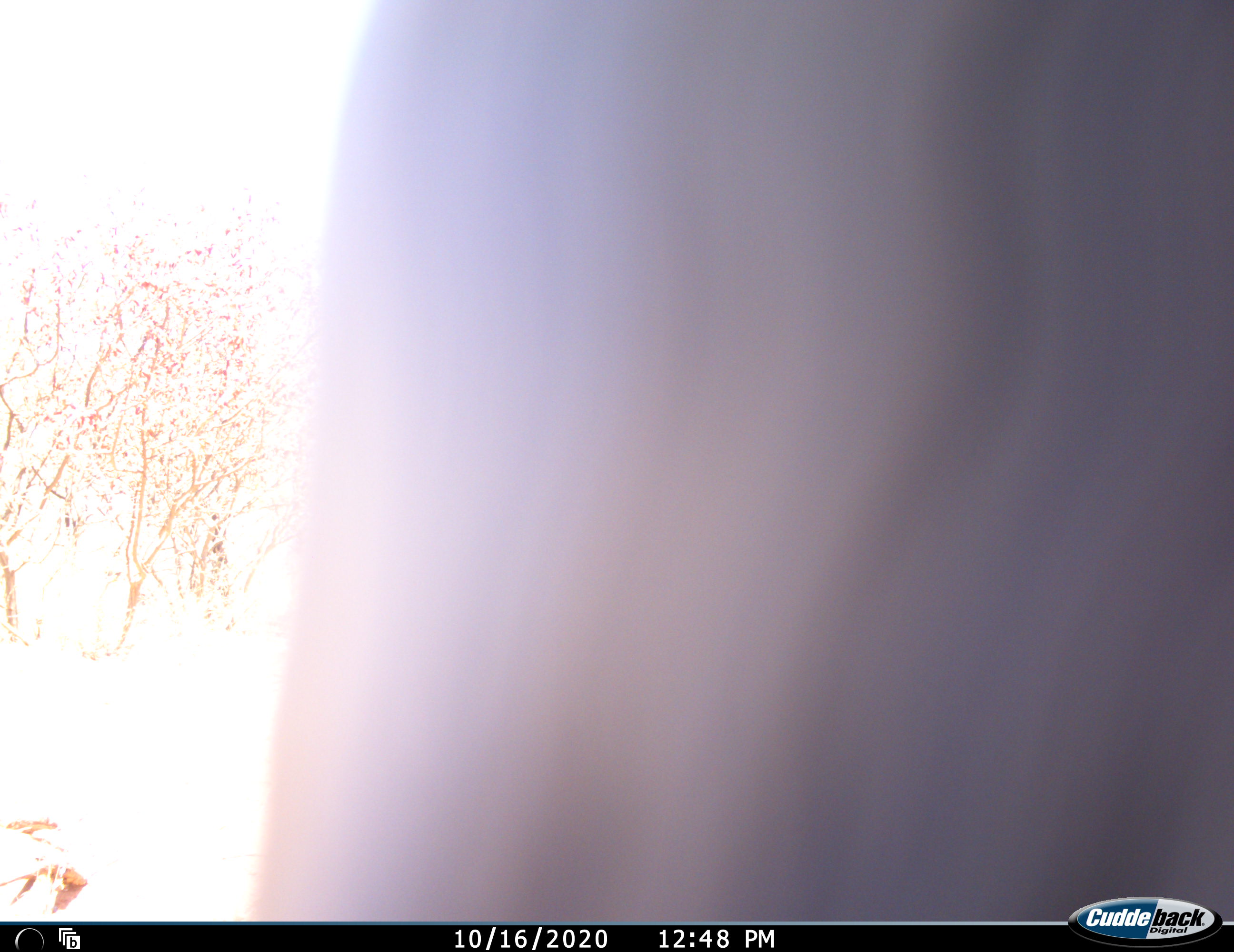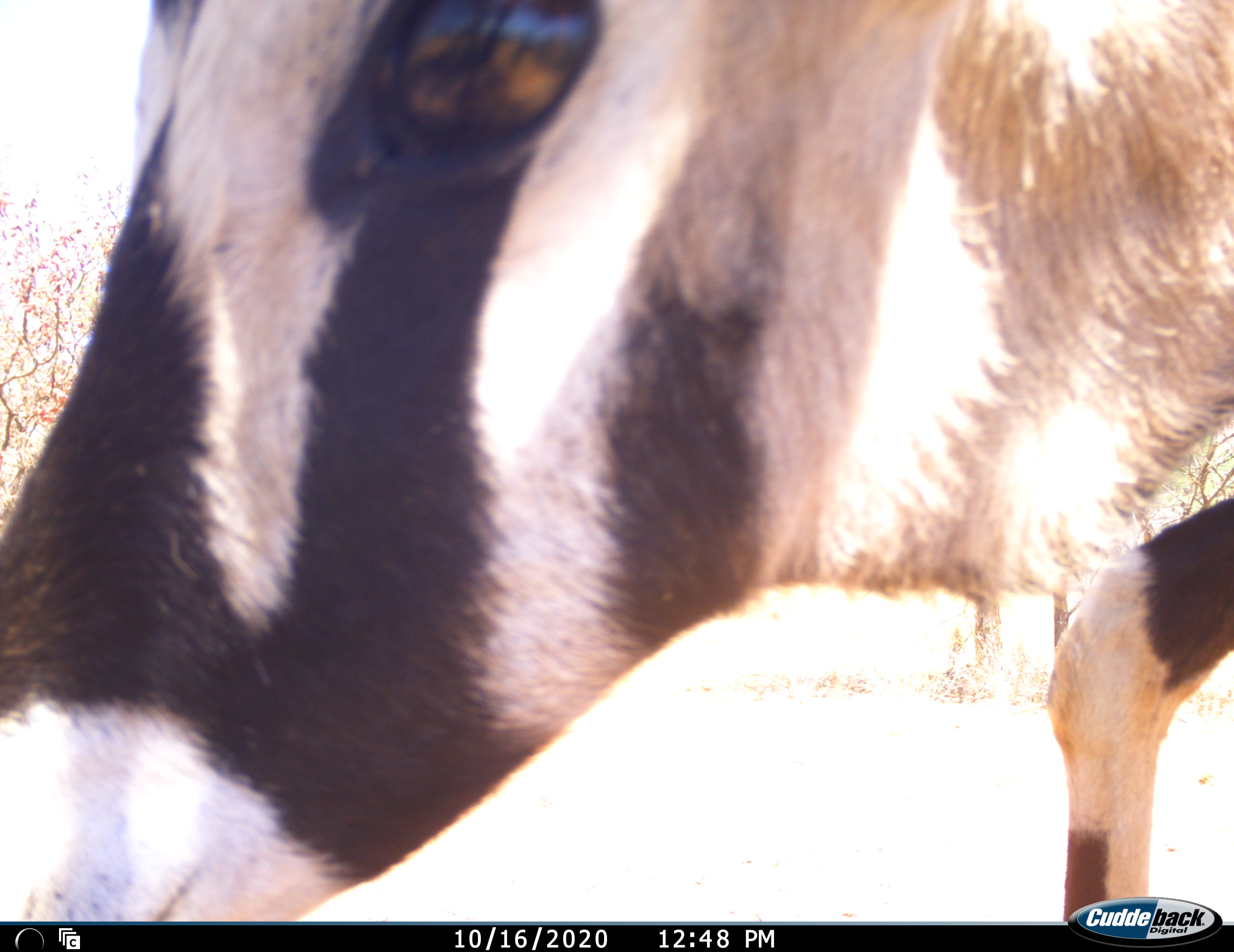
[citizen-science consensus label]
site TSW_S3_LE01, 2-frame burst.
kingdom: Animalia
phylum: Chordata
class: Mammalia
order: Artiodactyla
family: Bovidae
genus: Oryx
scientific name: Oryx gazella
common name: gemsbok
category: oryx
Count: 1.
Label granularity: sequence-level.